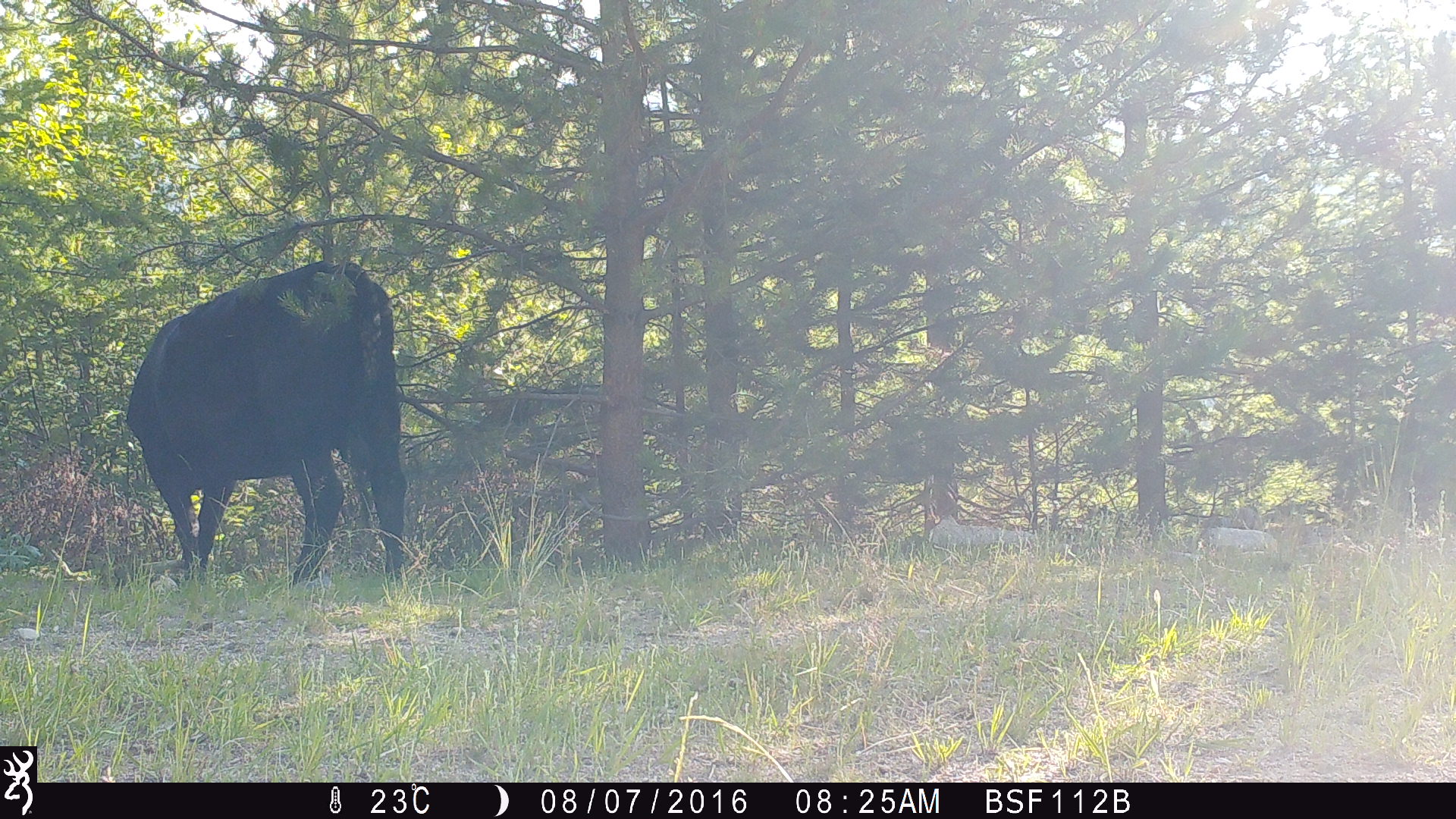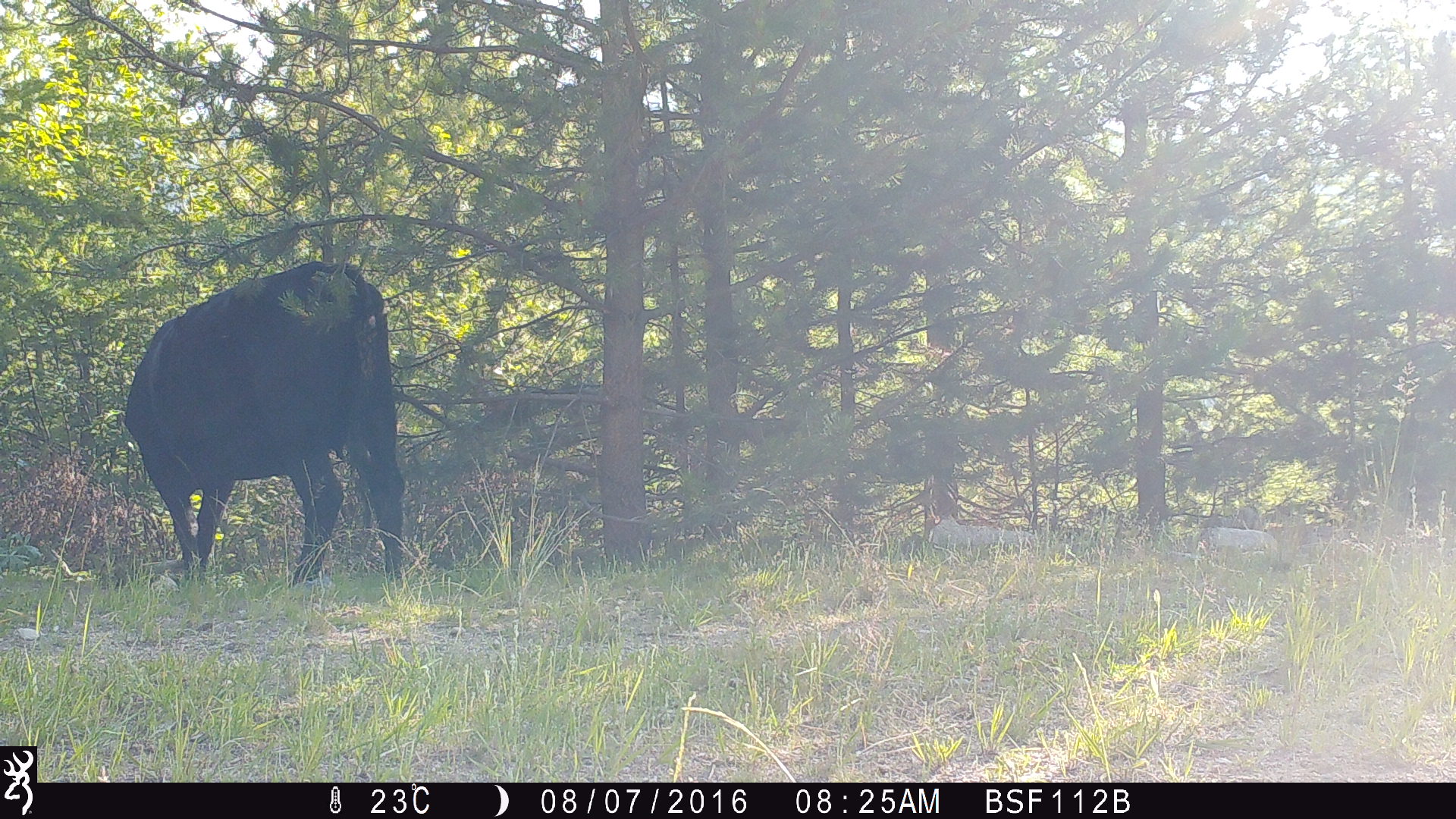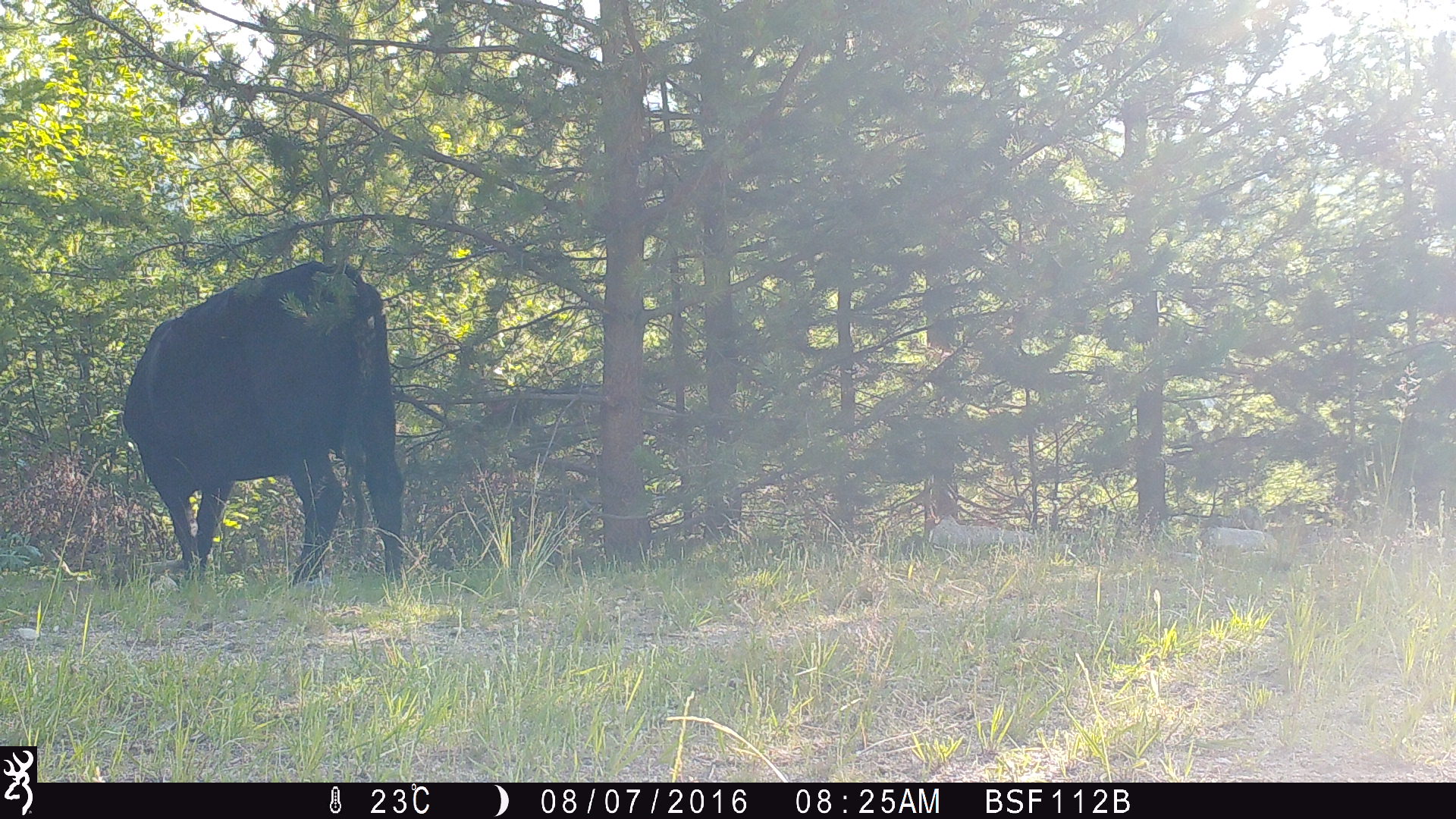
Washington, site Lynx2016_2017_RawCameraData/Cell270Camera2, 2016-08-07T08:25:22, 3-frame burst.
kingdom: Animalia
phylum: Chordata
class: Mammalia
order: Artiodactyla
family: Bovidae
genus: Bos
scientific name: Bos taurus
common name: domestic cattle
Domestic cattle (Bos taurus). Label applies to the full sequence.